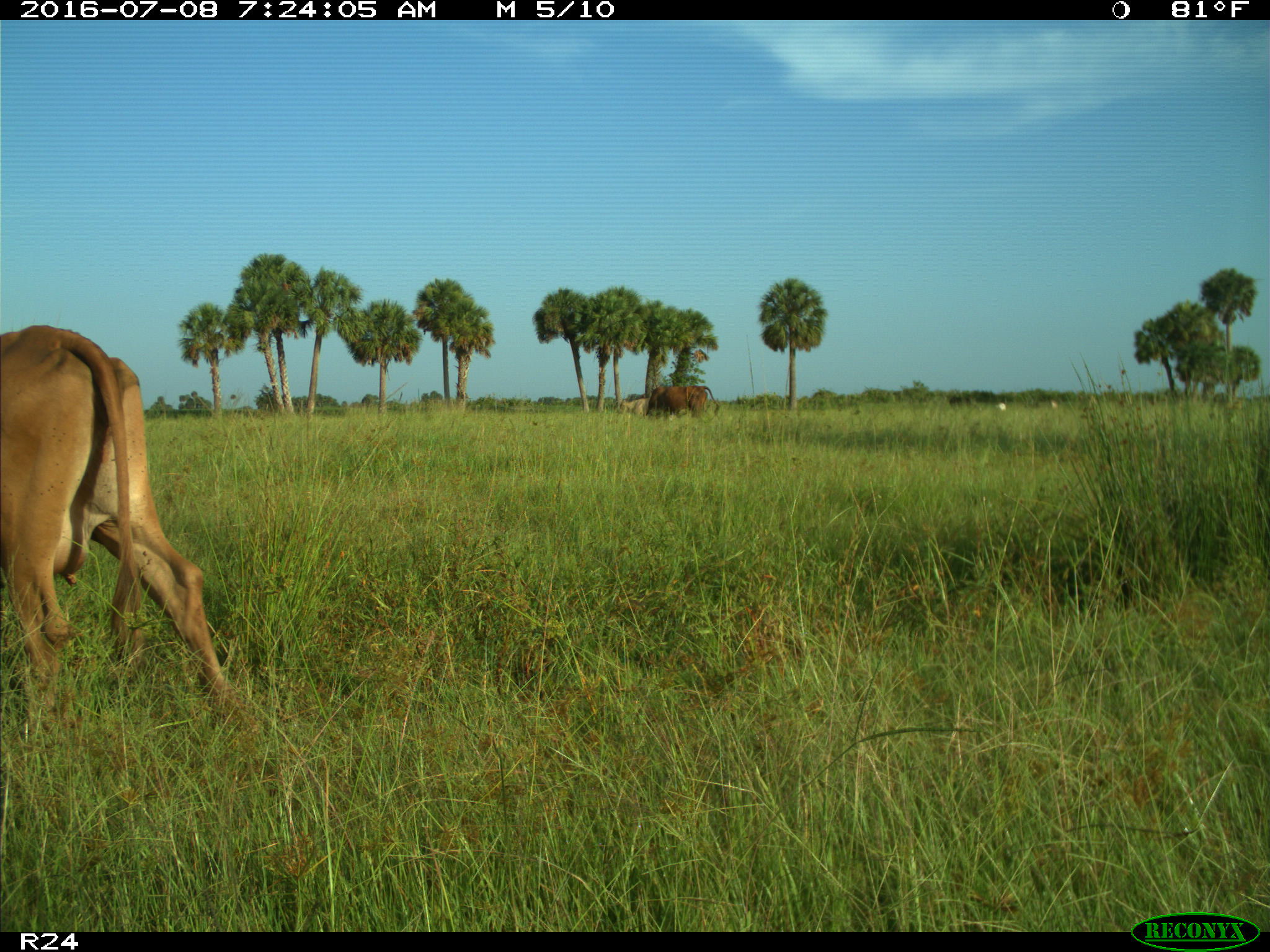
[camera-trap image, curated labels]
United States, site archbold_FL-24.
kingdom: Animalia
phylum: Chordata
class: Mammalia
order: Artiodactyla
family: Bovidae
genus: Bos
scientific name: Bos taurus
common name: domestic cow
Bos taurus (domestic cow).